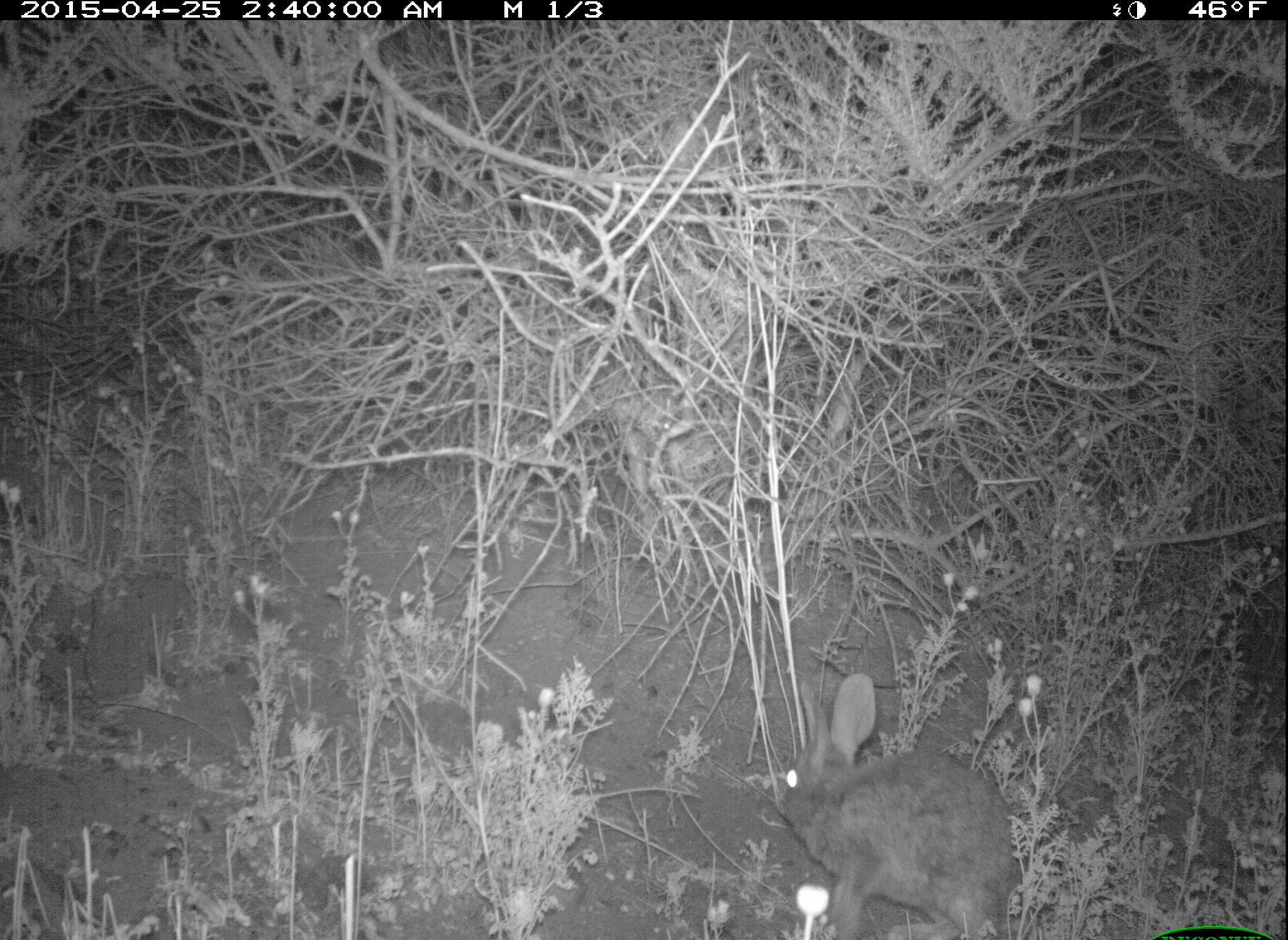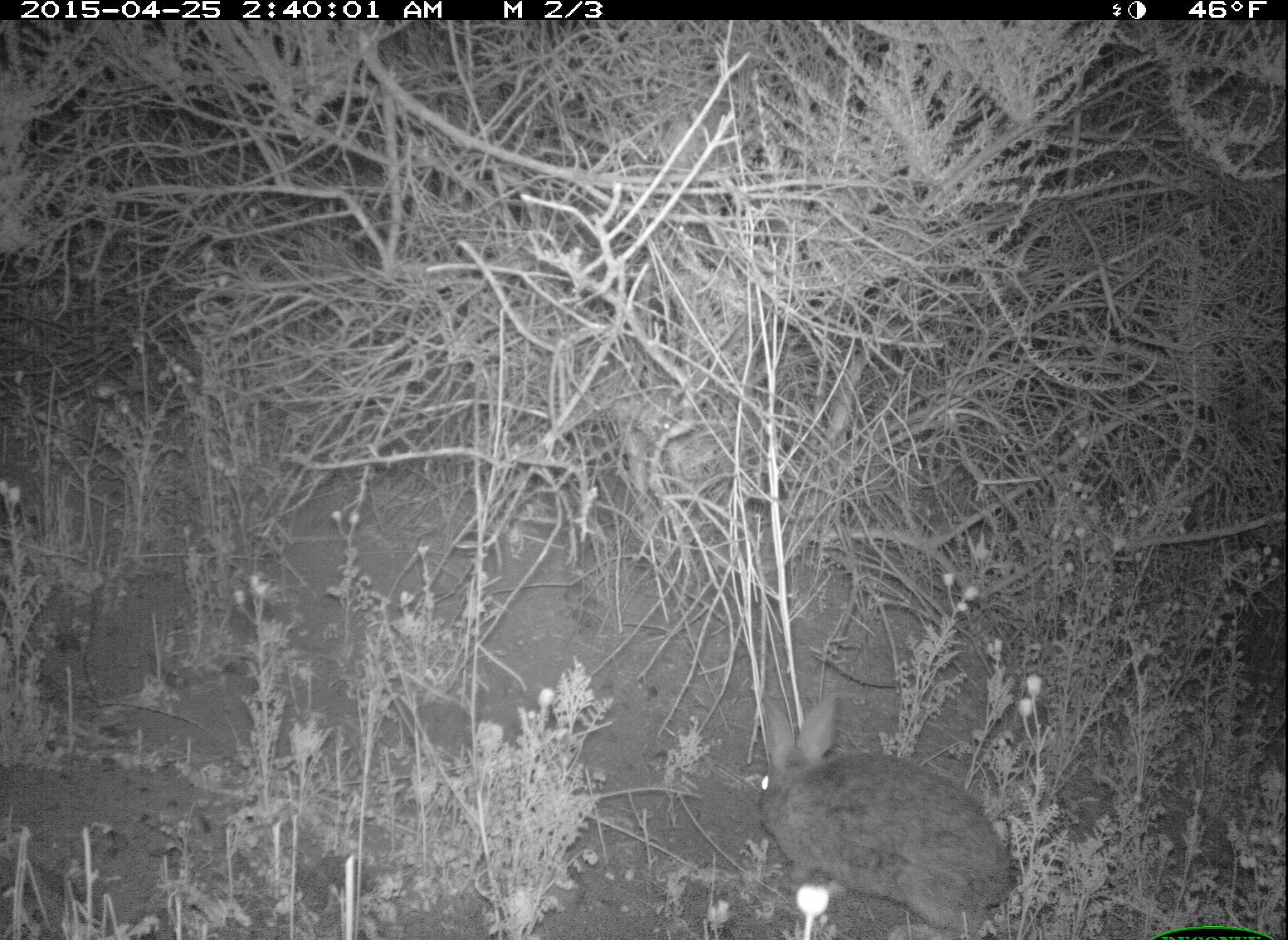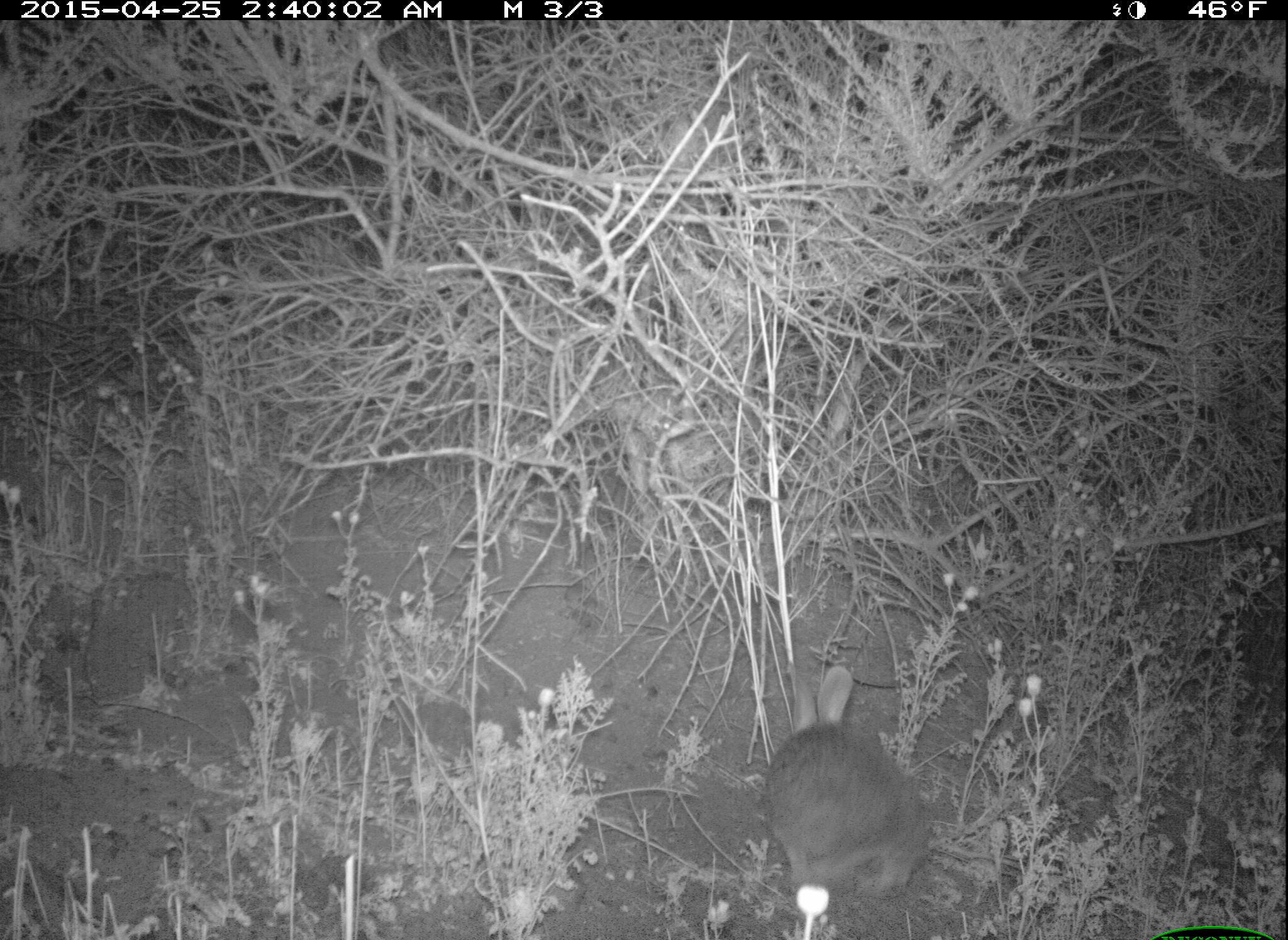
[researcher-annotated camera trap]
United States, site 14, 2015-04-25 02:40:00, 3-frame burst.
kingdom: Animalia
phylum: Chordata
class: Mammalia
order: Lagomorpha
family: Leporidae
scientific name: Leporidae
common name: rabbits and hares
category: rabbit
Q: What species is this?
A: Rabbit (rabbits and hares) (Leporidae).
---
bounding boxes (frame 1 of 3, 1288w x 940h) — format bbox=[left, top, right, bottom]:
rabbit: bbox=[778, 673, 1014, 938]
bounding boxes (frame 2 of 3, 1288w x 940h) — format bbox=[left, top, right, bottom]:
rabbit: bbox=[755, 689, 1014, 938]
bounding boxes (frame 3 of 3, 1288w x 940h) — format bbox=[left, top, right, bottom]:
rabbit: bbox=[767, 664, 933, 913]